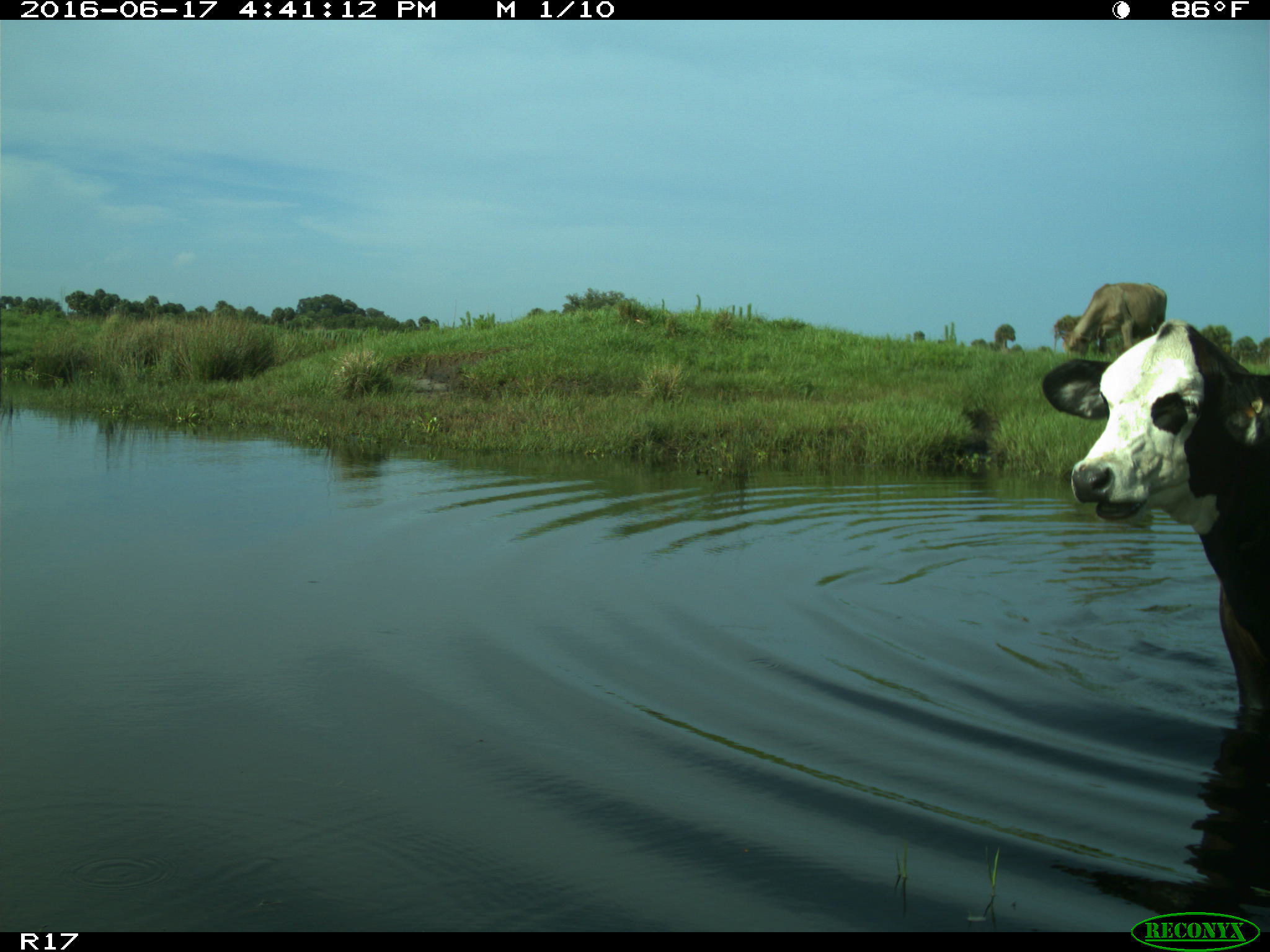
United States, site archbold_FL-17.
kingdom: Animalia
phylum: Chordata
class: Mammalia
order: Artiodactyla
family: Bovidae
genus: Bos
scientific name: Bos taurus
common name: domestic cow